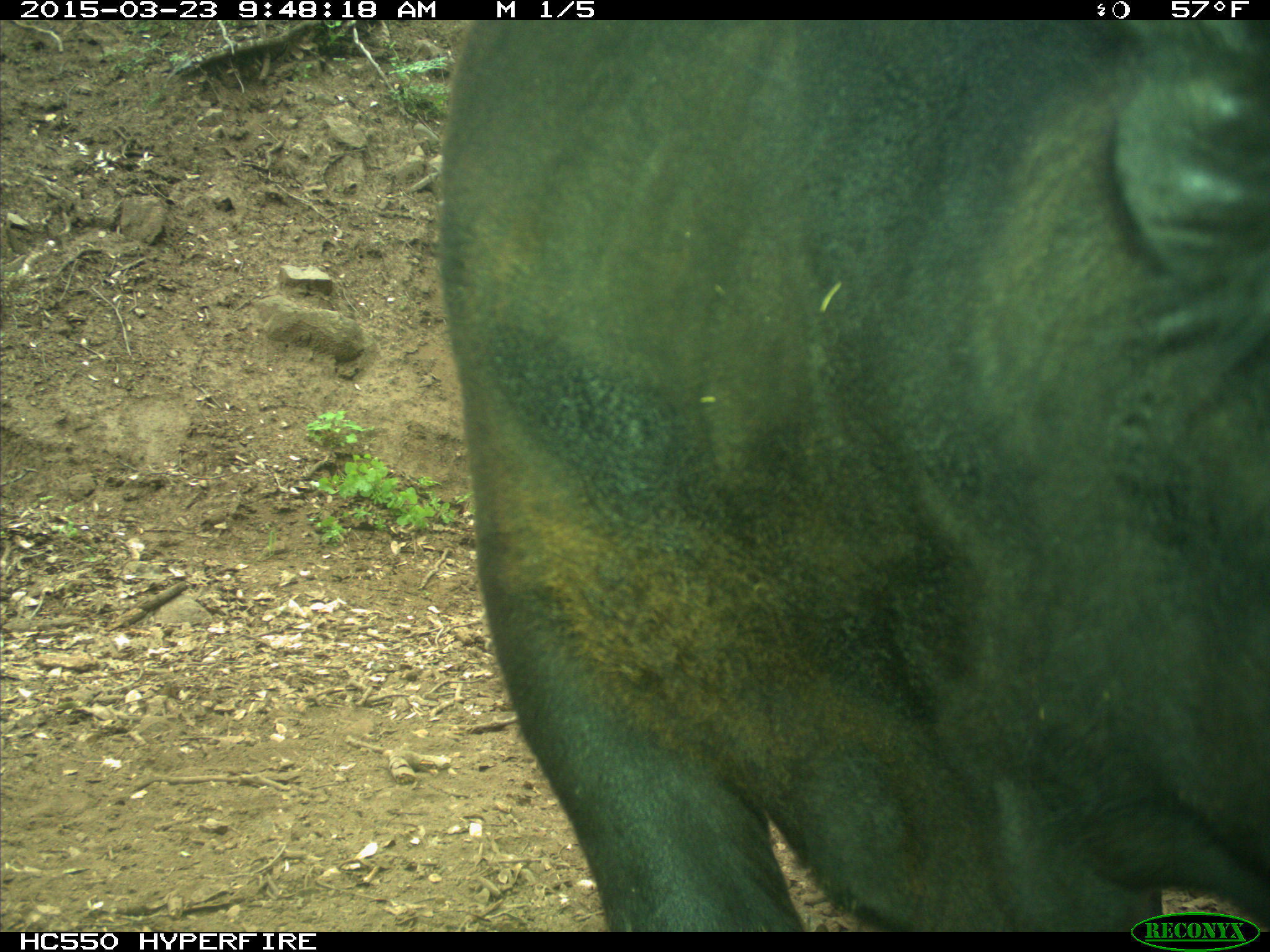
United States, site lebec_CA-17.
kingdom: Animalia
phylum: Chordata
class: Mammalia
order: Artiodactyla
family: Bovidae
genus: Bos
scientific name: Bos taurus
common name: domestic cow